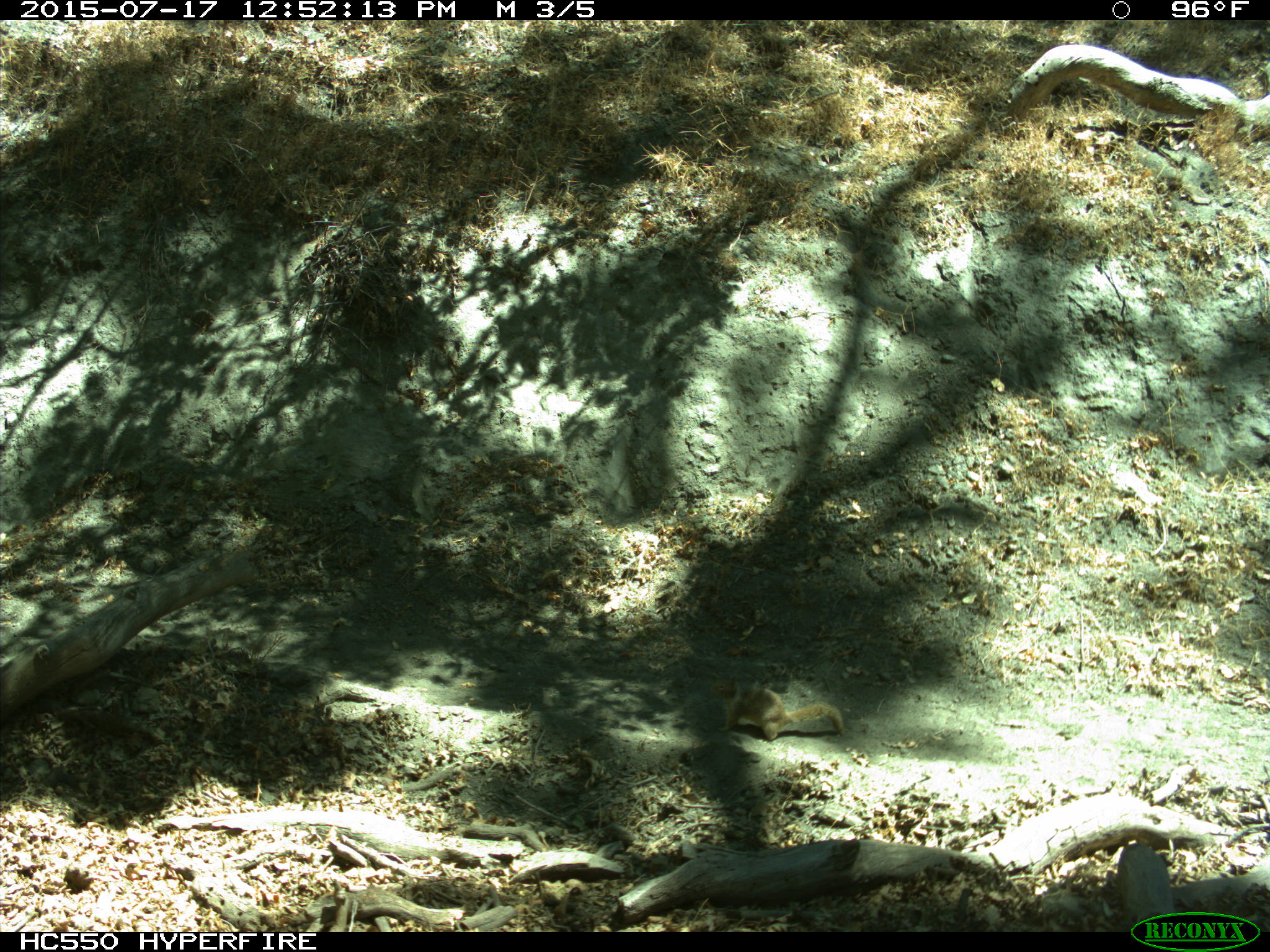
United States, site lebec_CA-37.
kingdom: Animalia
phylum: Chordata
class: Mammalia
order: Rodentia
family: Sciuridae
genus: Otospermophilus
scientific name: Otospermophilus beecheyi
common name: california ground squirrel